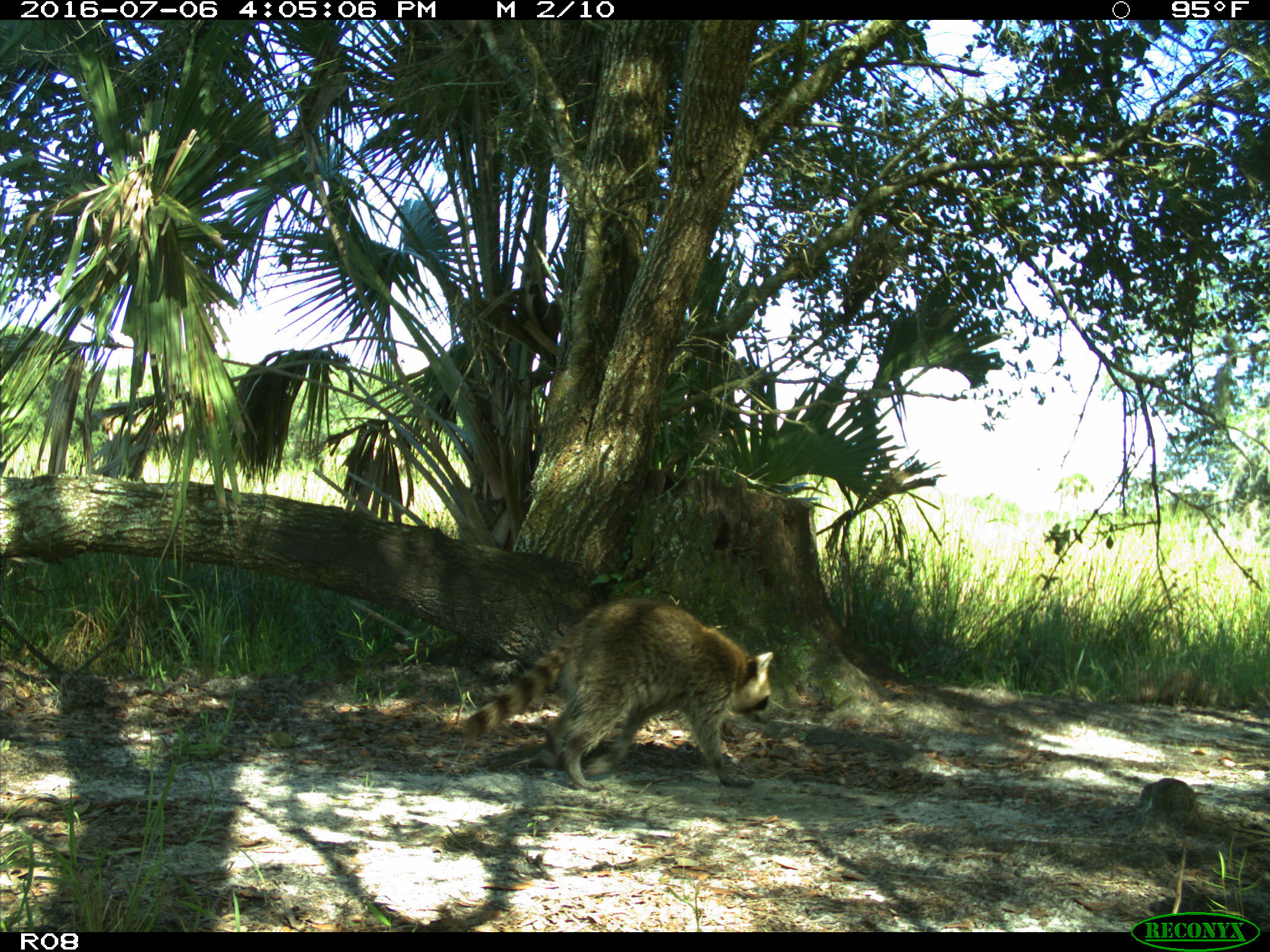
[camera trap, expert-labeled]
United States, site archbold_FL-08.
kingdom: Animalia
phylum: Chordata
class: Mammalia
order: Carnivora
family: Procyonidae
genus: Procyon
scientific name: Procyon lotor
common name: common raccoon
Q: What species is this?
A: Procyon lotor (common raccoon).